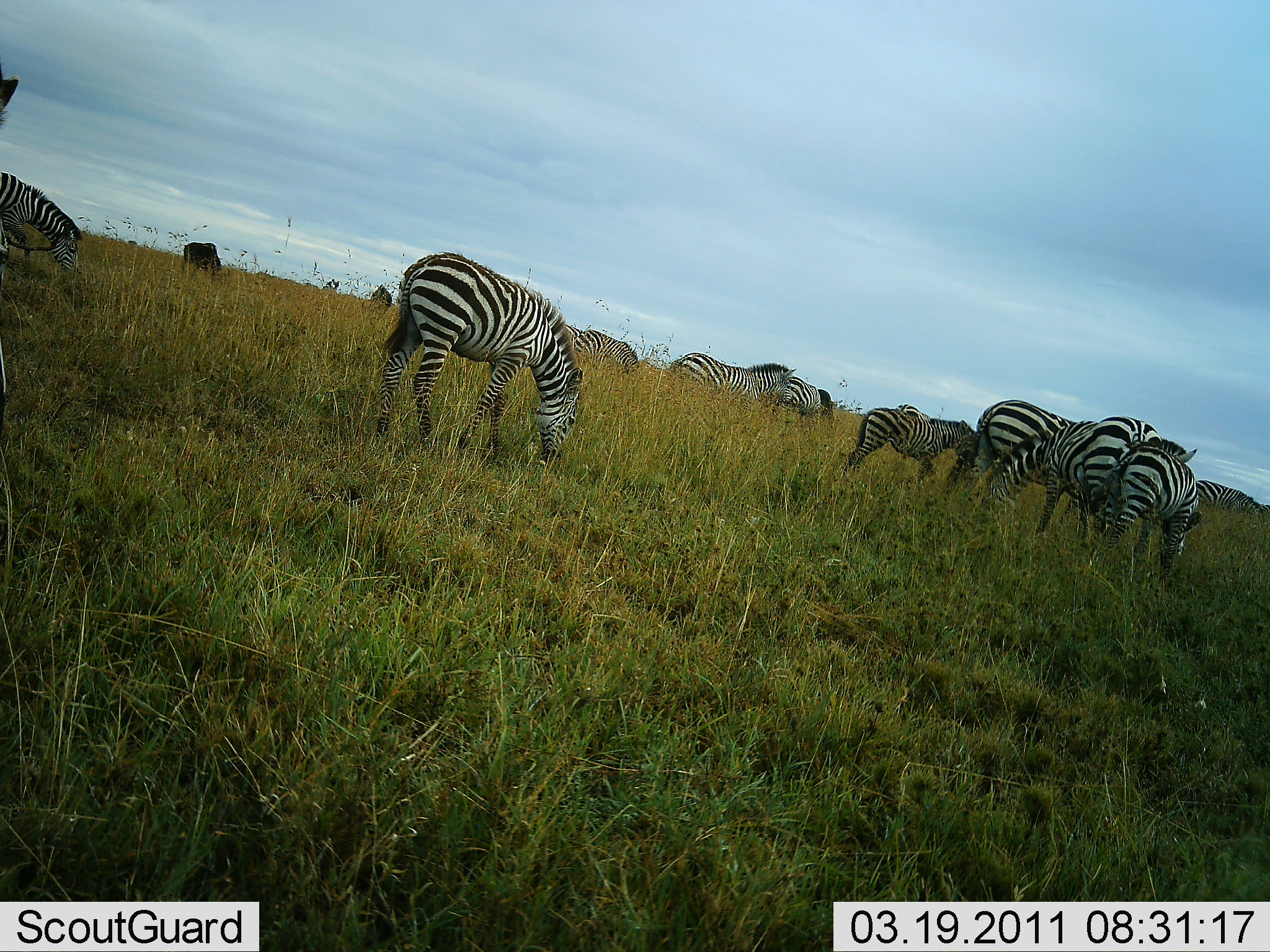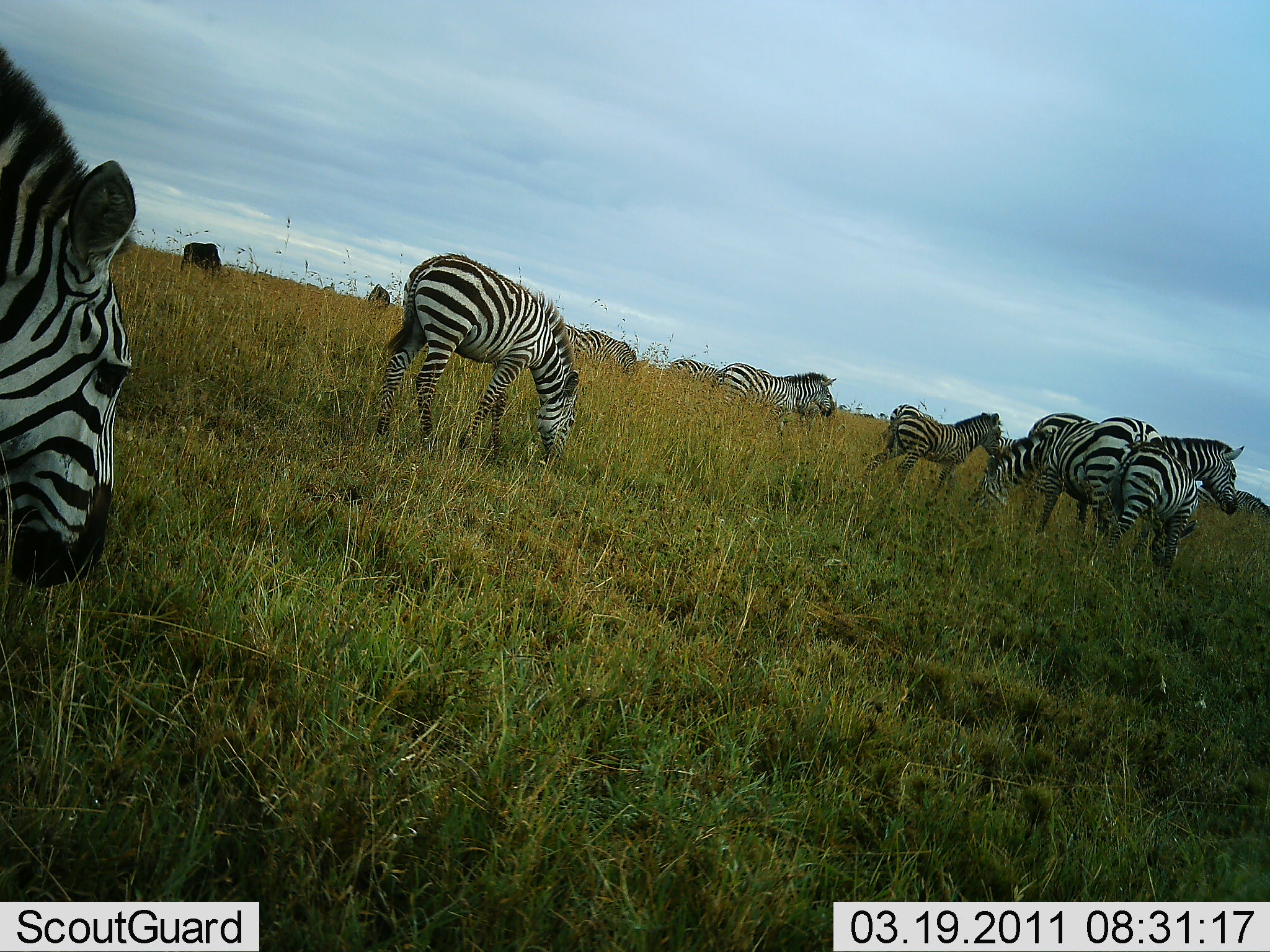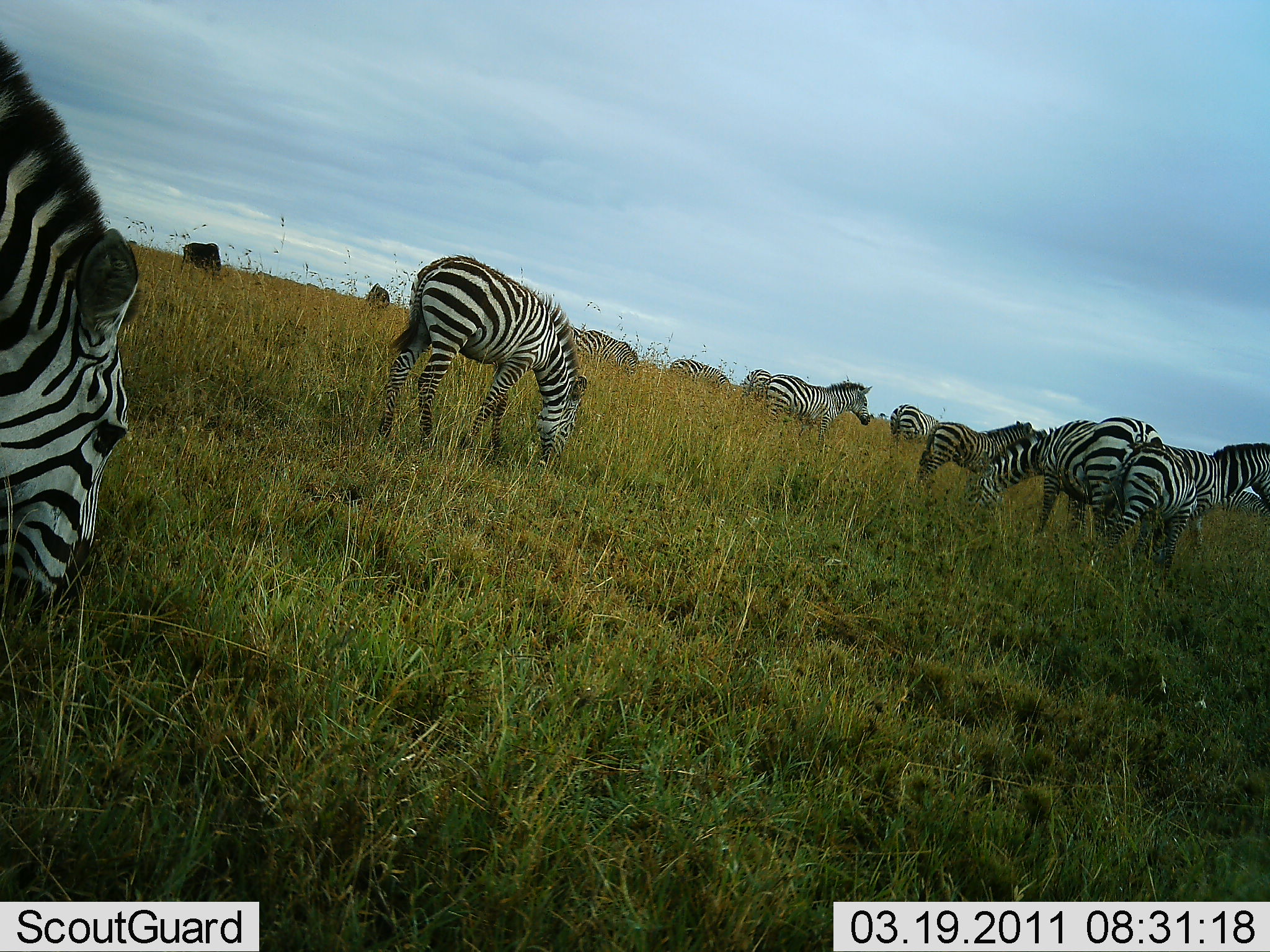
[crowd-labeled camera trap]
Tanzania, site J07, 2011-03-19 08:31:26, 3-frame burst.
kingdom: Animalia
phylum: Chordata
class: Mammalia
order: Perissodactyla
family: Equidae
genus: Equus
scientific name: Equus quagga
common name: plains zebra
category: zebra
Zebra (plains zebra) (Equus quagga), count 10. Behavior (volunteer vote fractions): standing 60%, resting 0%, moving 40%, interacting 7%. Young present (vote fraction): 20%. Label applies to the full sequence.